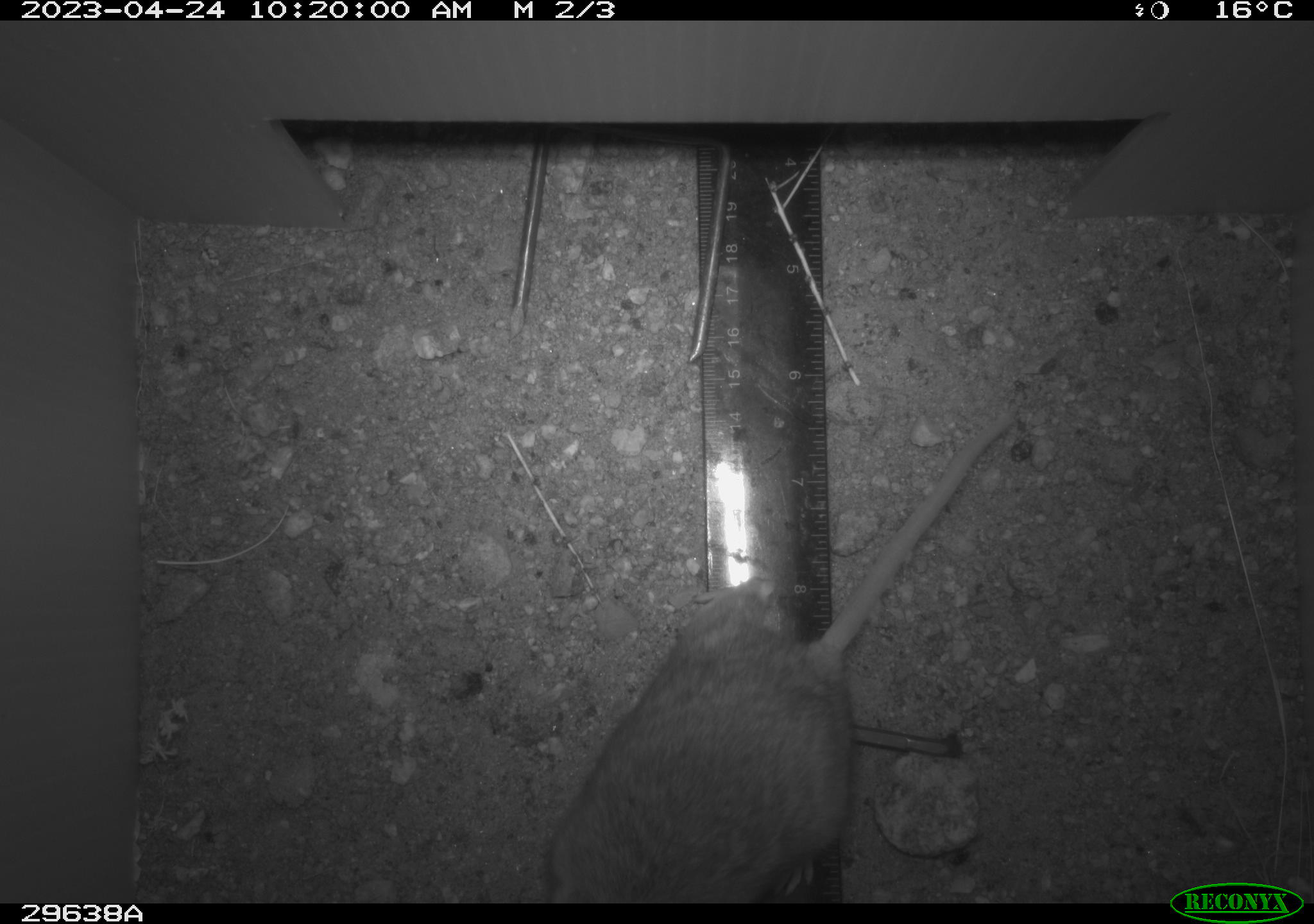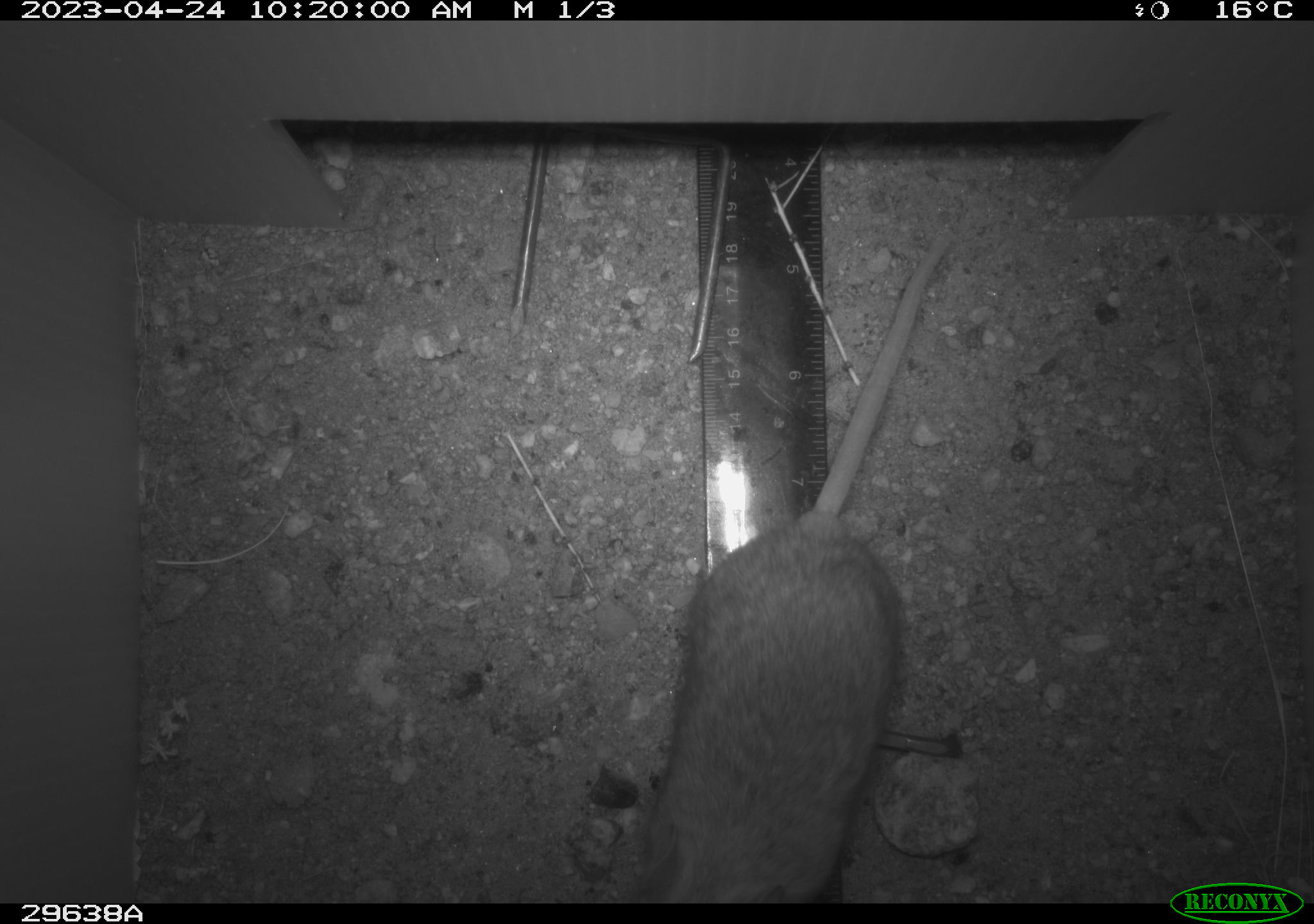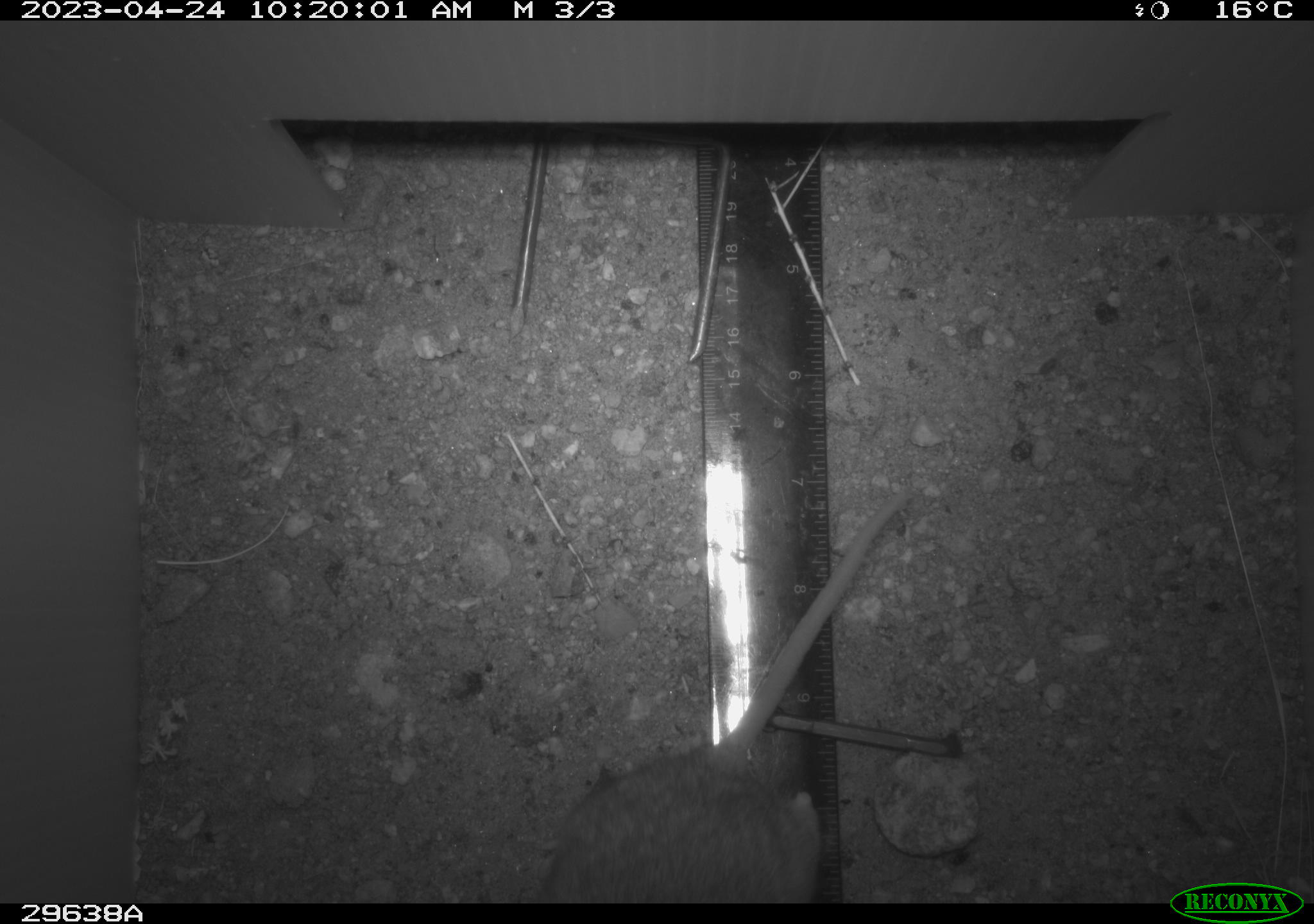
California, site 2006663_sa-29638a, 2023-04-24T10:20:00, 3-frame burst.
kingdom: Animalia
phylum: Chordata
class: Mammalia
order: Rodentia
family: Cricetidae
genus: Neotoma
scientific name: Neotoma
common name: pack rat or woodrat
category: neotoma species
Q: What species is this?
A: Neotoma species (pack rat or woodrat) (Neotoma).